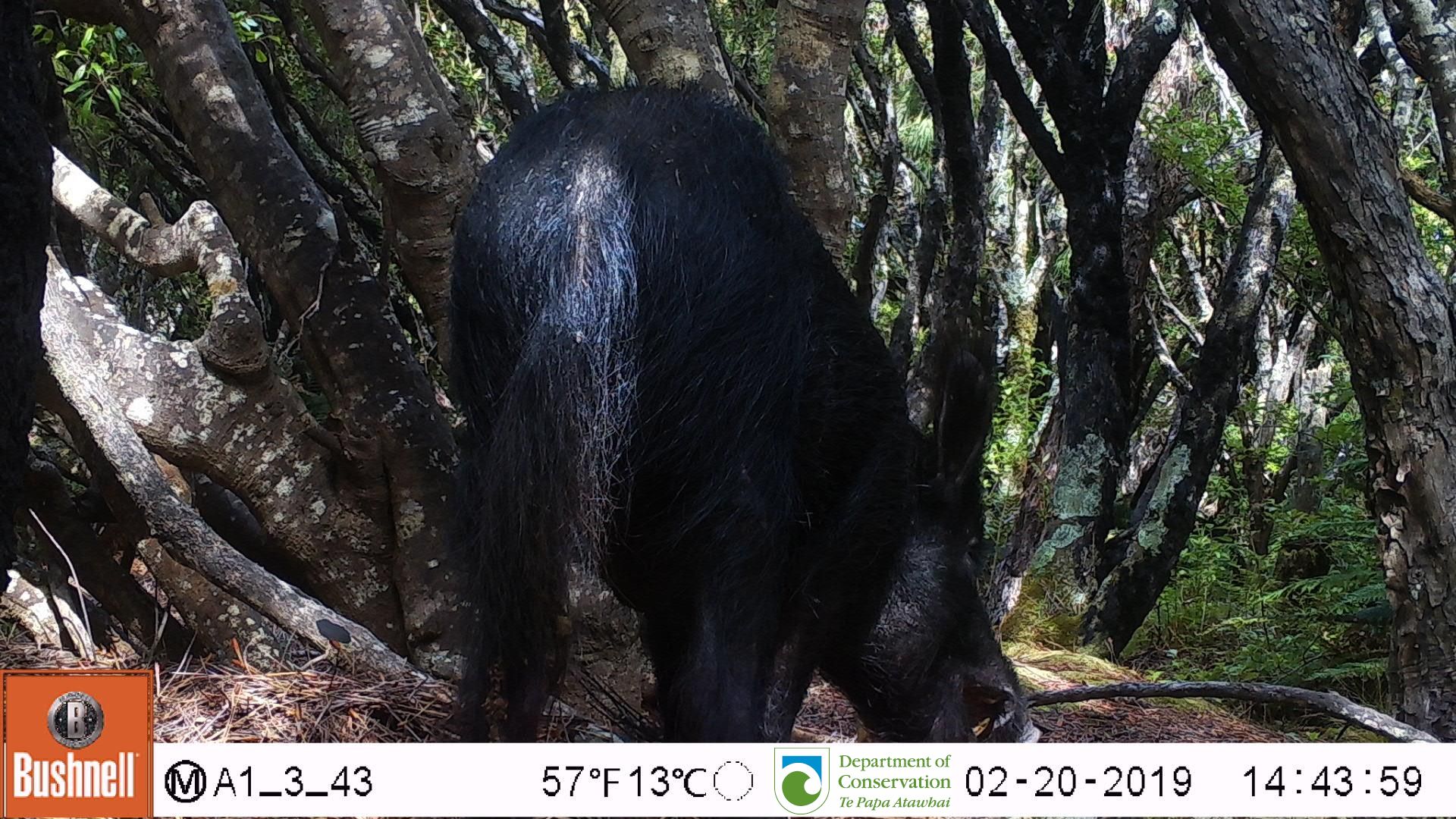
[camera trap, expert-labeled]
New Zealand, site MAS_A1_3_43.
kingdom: Animalia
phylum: Chordata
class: Mammalia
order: Artiodactyla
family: Suidae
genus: Sus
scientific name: Sus scrofa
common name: pig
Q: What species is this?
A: Pig (Sus scrofa).